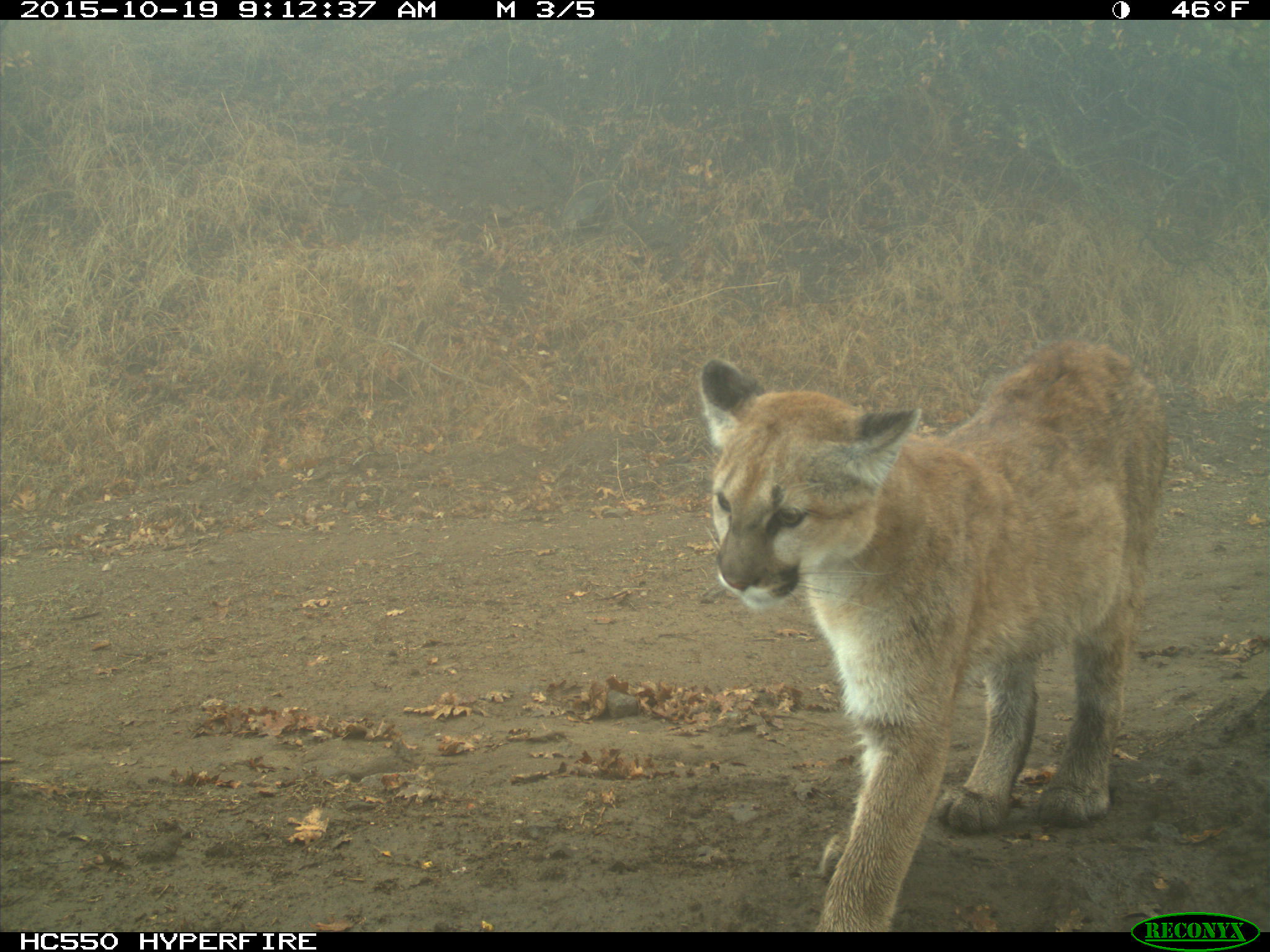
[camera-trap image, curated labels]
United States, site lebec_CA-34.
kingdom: Animalia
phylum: Chordata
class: Mammalia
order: Carnivora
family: Felidae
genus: Puma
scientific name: Puma concolor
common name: mountain lion